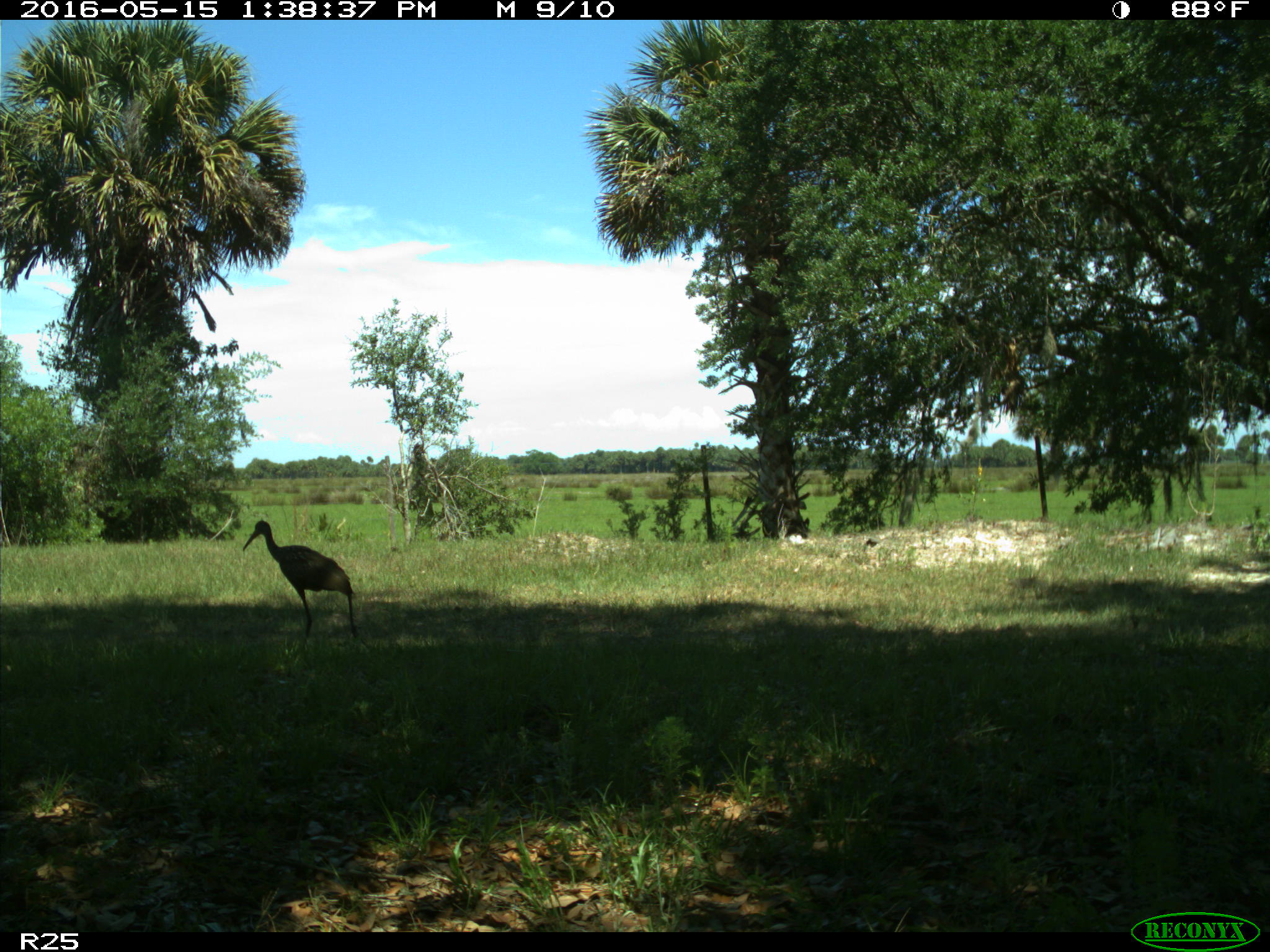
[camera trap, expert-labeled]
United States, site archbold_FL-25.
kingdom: Animalia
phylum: Chordata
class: Aves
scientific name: Aves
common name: birds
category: unidentified bird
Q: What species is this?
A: Unidentified bird (birds) (Aves).